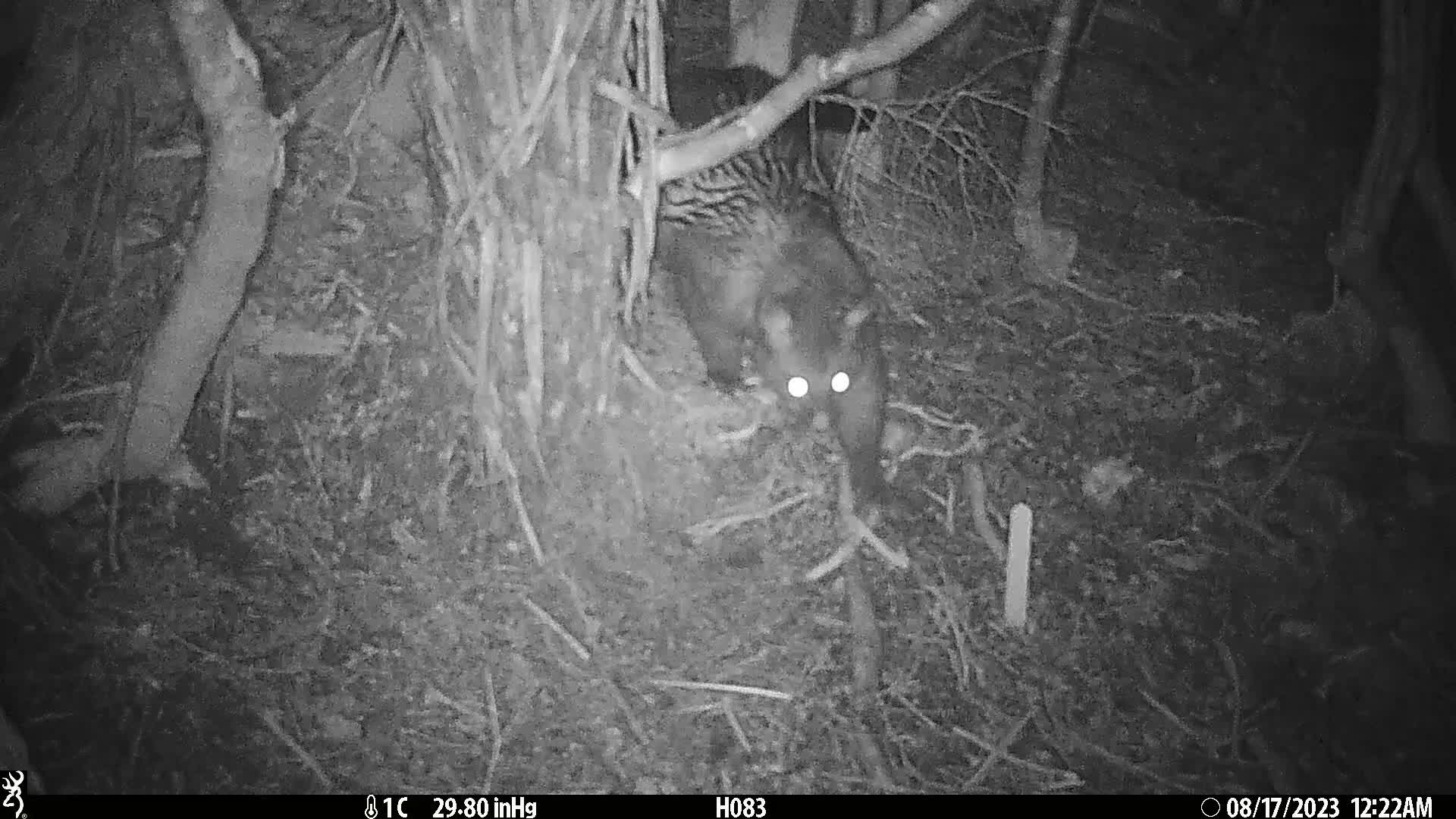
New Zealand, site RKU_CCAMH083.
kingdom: Animalia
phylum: Chordata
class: Mammalia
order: Diprotodontia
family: Phalangeridae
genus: Trichosurus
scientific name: Trichosurus vulpecula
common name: common brushtail possum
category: possum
Possum (common brushtail possum) (Trichosurus vulpecula).